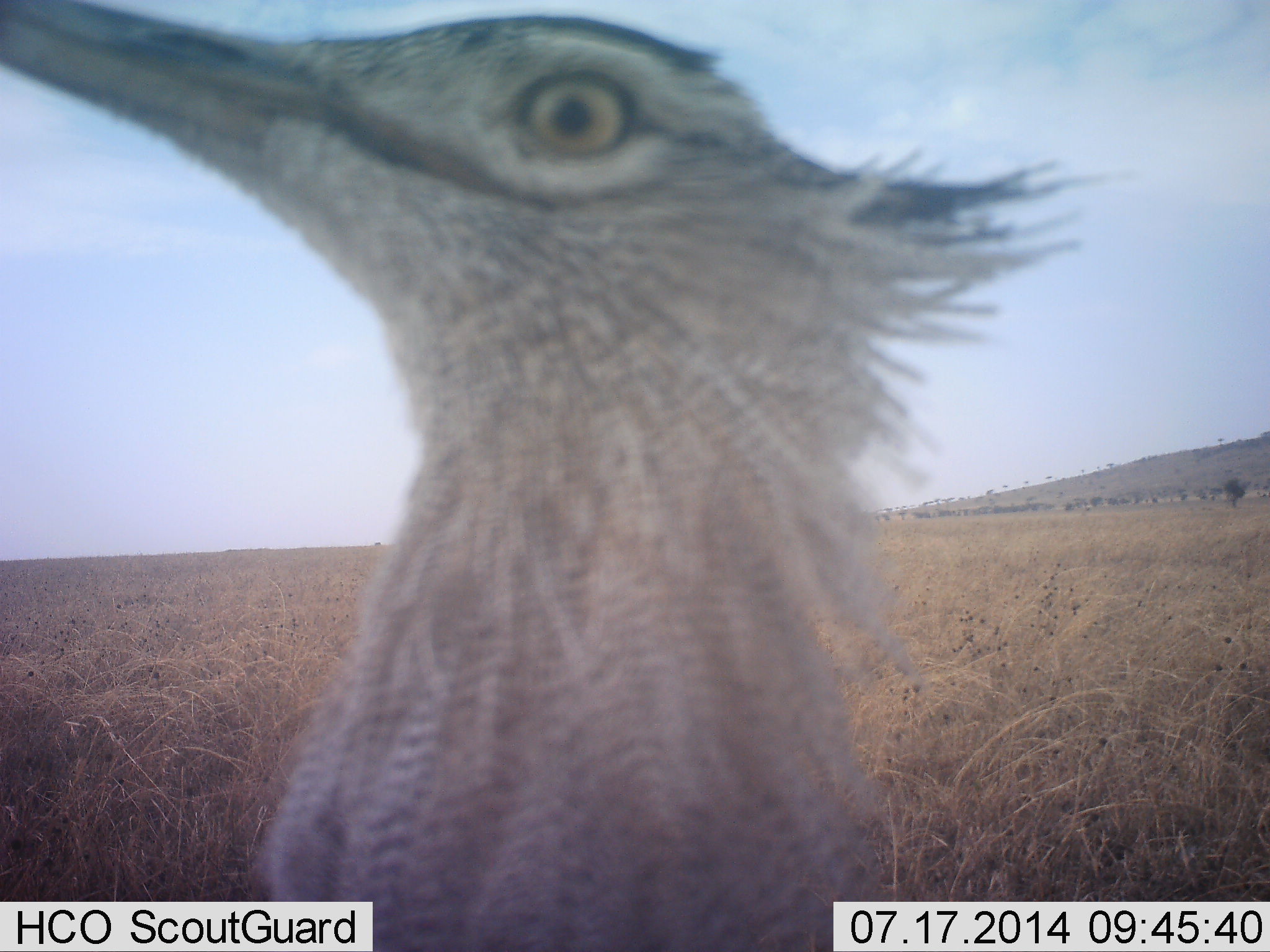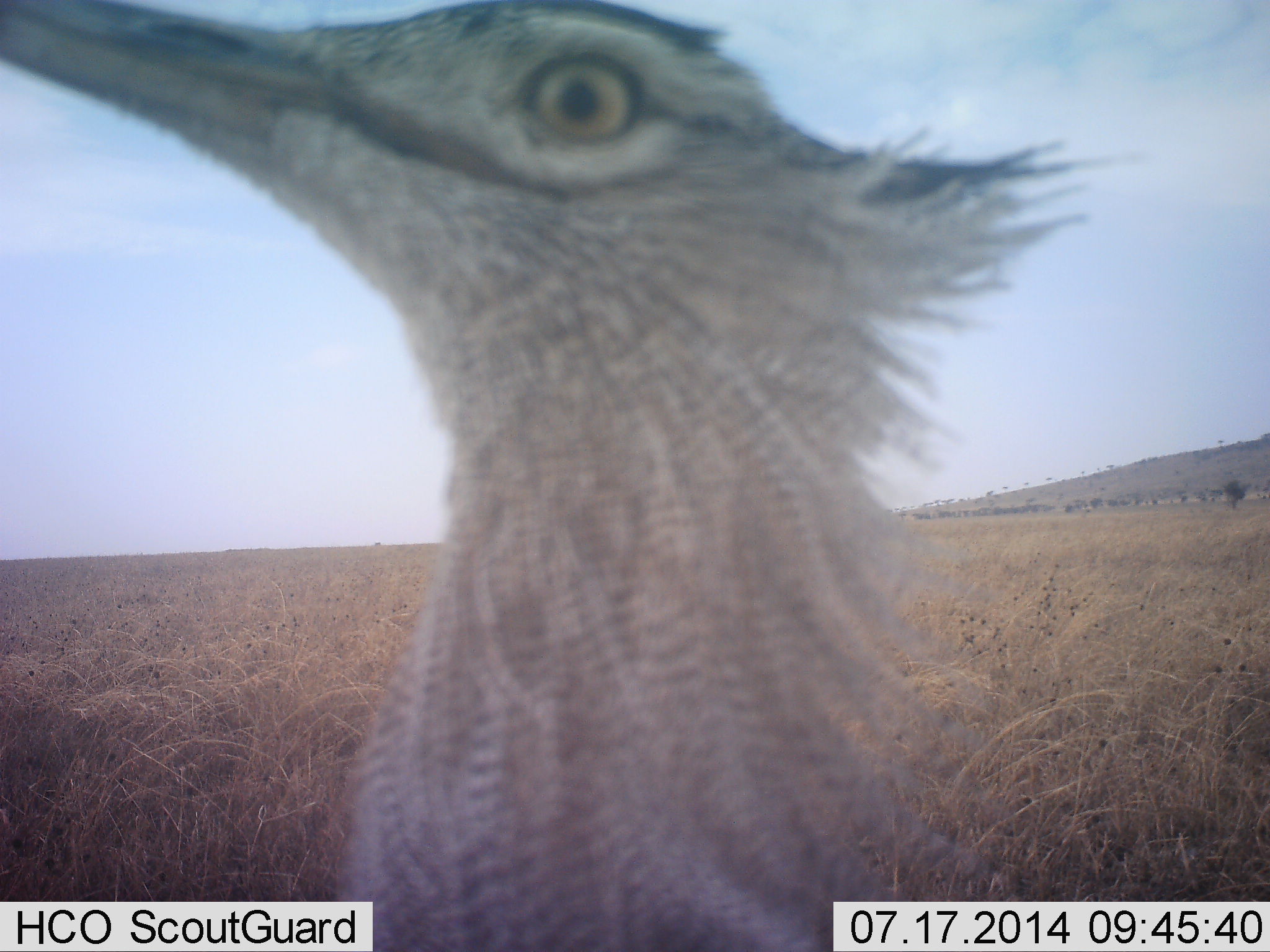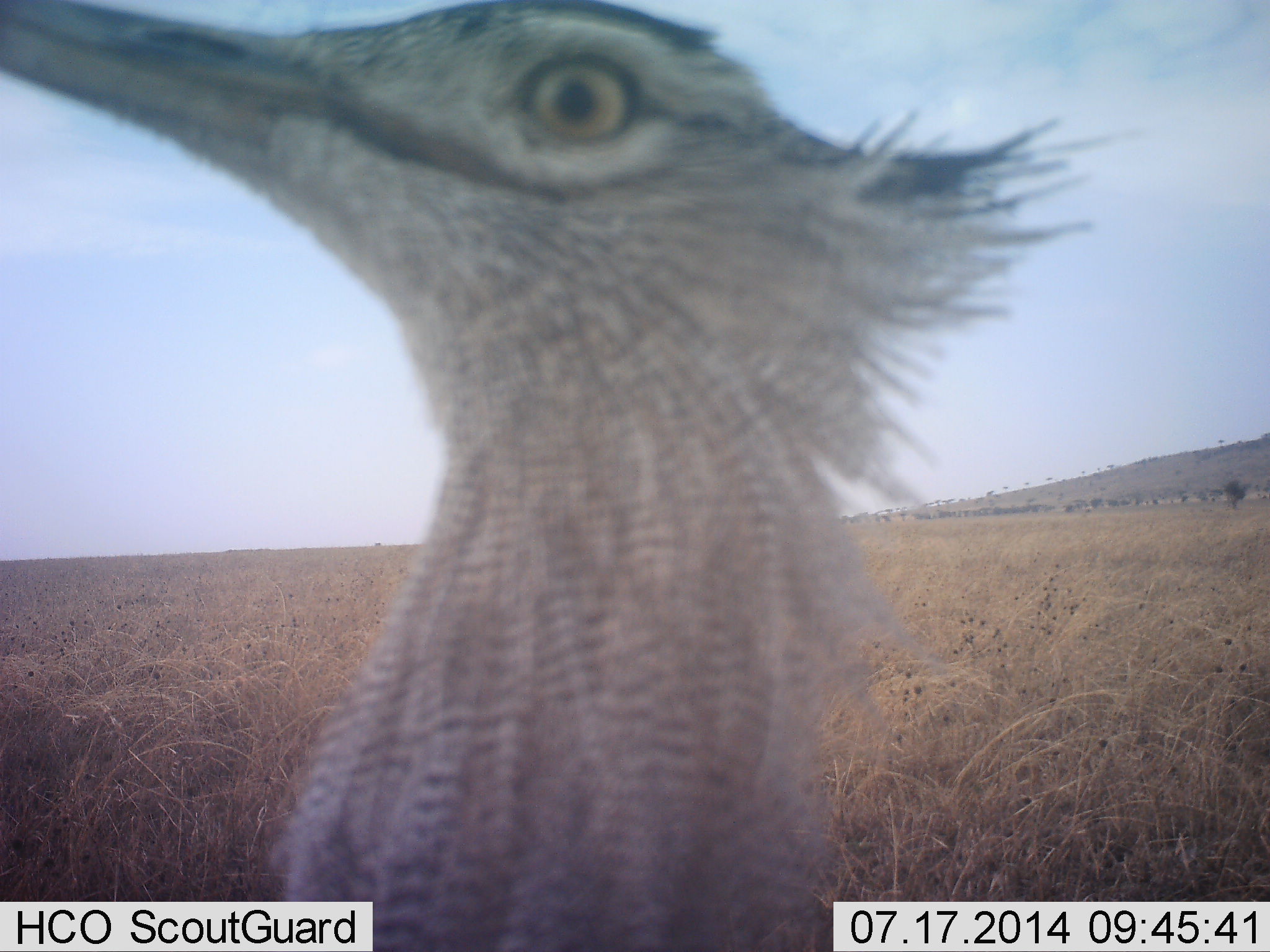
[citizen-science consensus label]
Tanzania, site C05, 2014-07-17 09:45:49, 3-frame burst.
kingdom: Animalia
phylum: Chordata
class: Aves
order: Otidiformes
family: Otididae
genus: Ardeotis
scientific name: Ardeotis kori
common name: kori bustard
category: koribustard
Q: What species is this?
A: Koribustard (kori bustard) (Ardeotis kori).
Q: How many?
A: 1.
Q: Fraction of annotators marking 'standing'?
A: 90%.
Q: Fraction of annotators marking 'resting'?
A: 0%.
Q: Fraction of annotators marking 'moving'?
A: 0%.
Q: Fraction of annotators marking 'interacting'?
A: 10%.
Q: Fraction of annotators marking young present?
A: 0%.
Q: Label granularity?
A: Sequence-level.